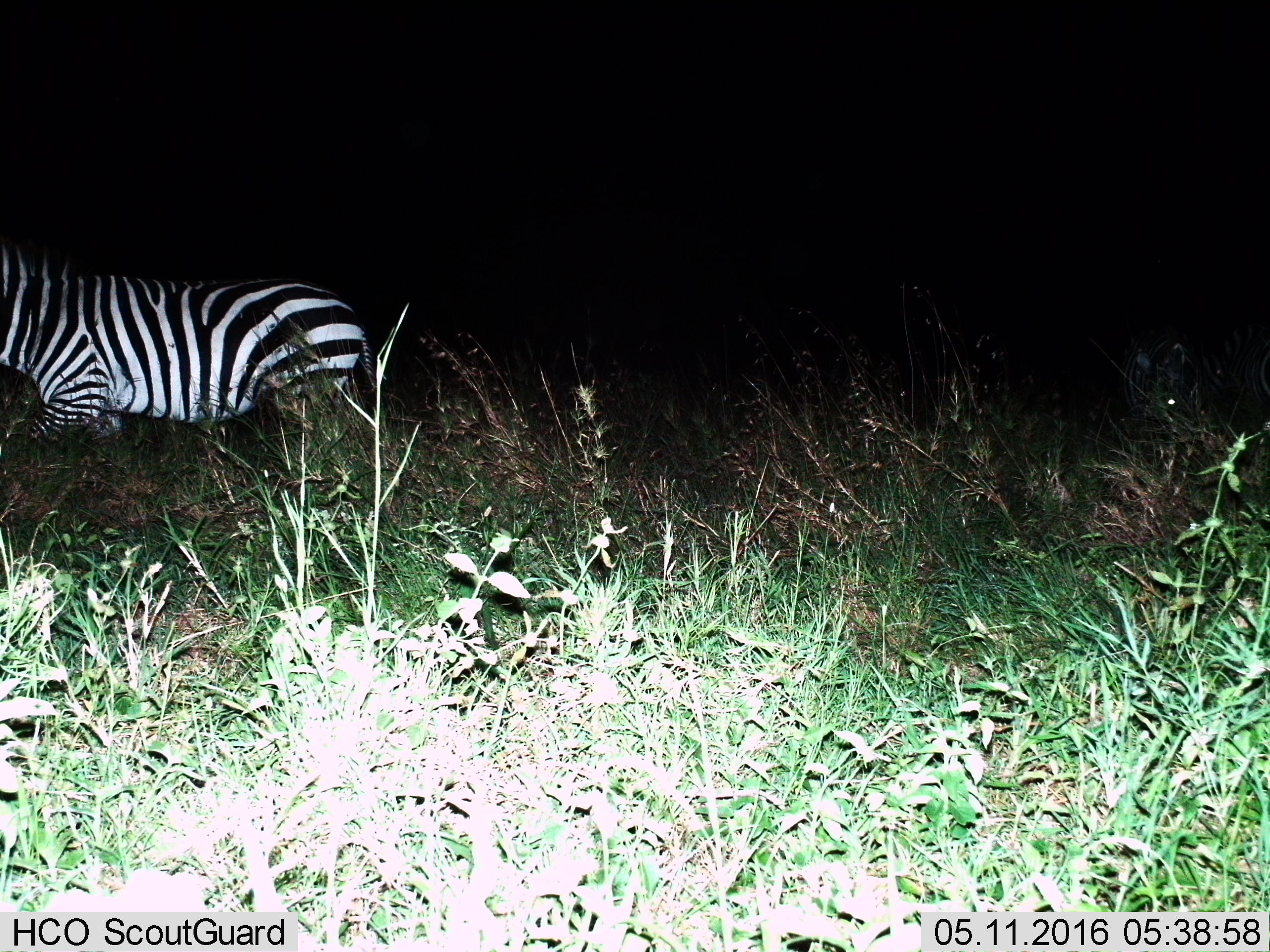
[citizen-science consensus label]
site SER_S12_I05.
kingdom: Animalia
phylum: Chordata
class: Mammalia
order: Perissodactyla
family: Equidae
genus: Equus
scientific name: Equus quagga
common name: plains zebra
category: zebraplains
Zebraplains (plains zebra) (Equus quagga), count 1. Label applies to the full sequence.